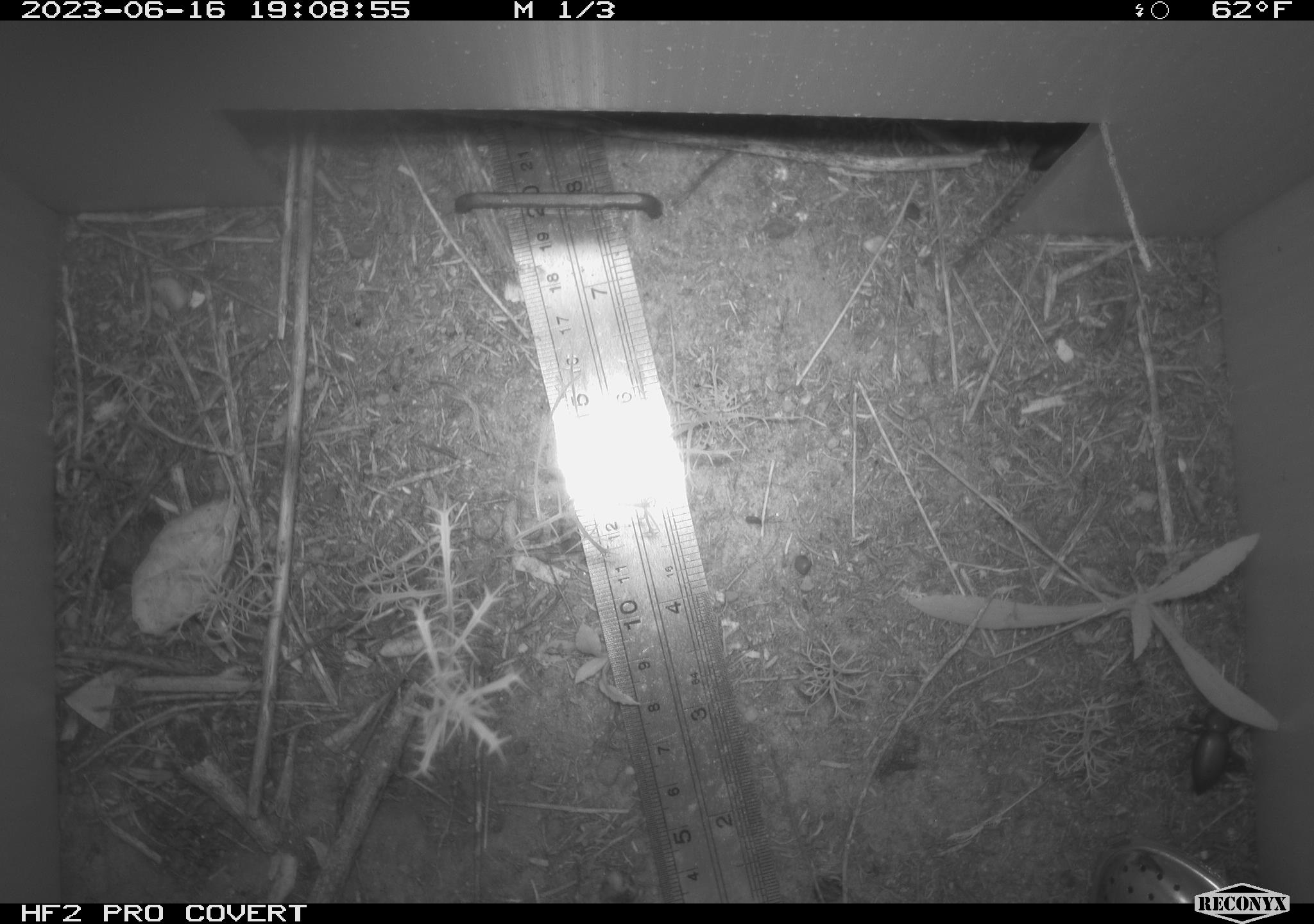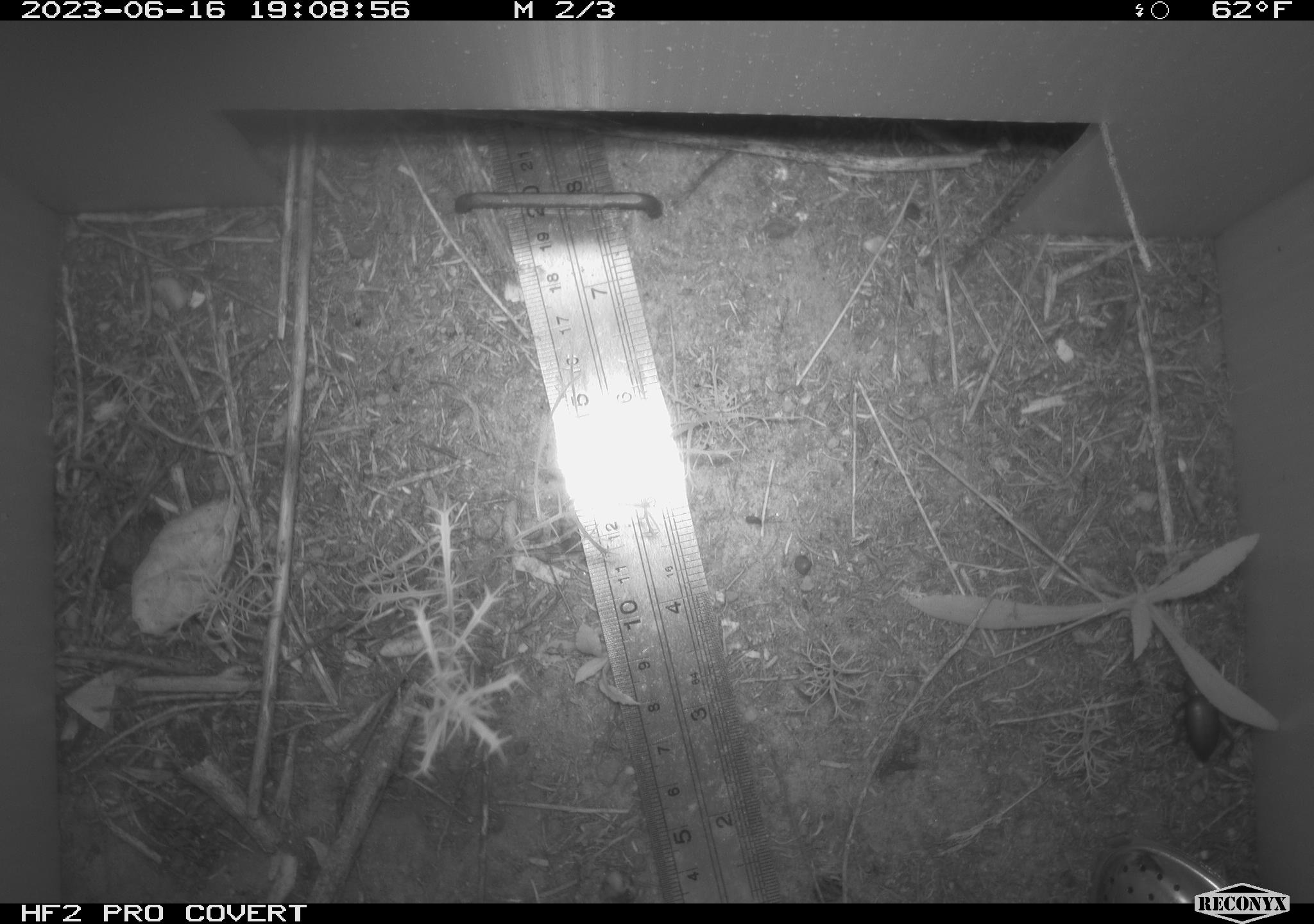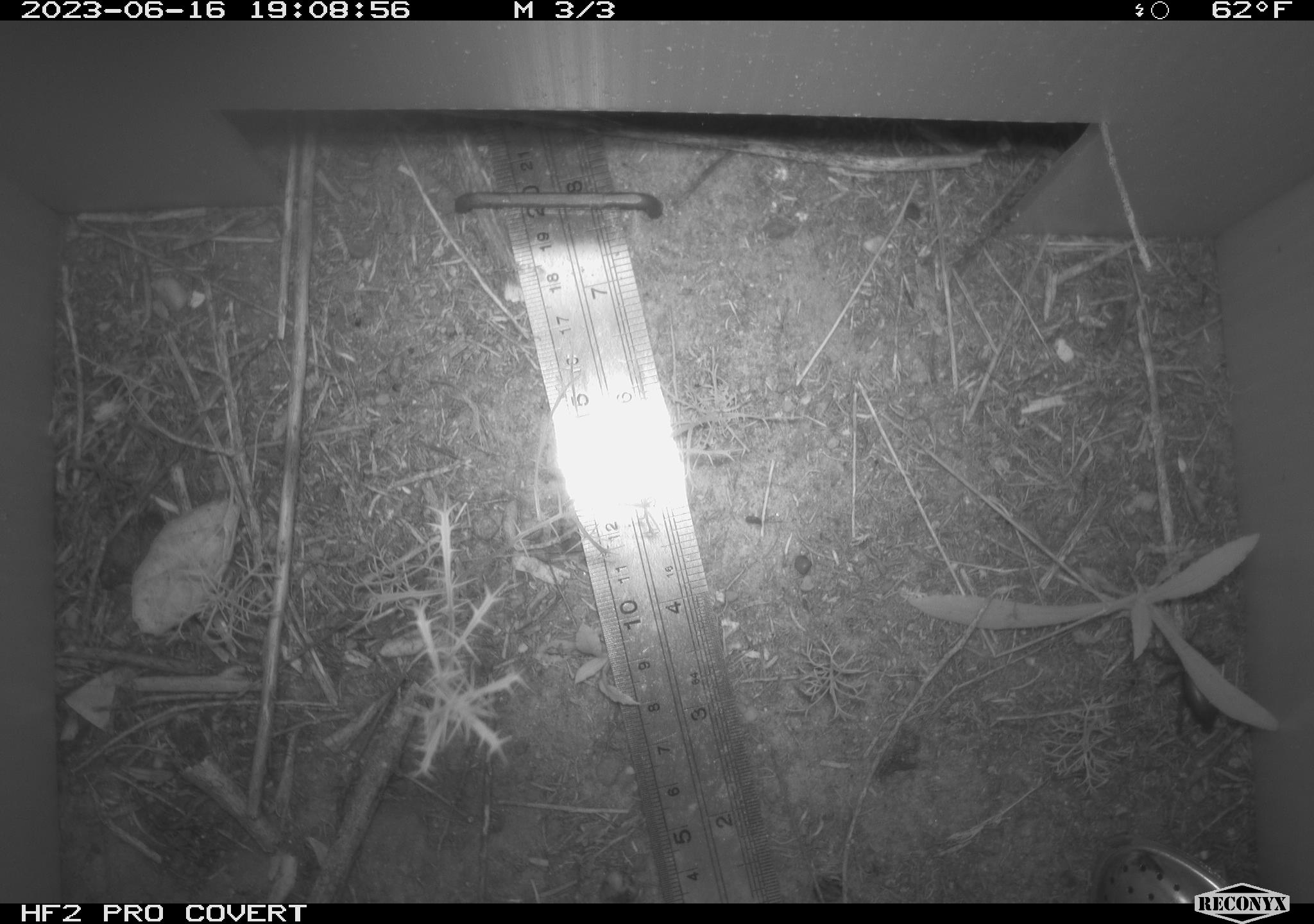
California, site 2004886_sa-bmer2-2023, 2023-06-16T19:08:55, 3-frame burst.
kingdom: Animalia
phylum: Arthropoda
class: Insecta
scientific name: Insecta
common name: insect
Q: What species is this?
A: Insect (Insecta).